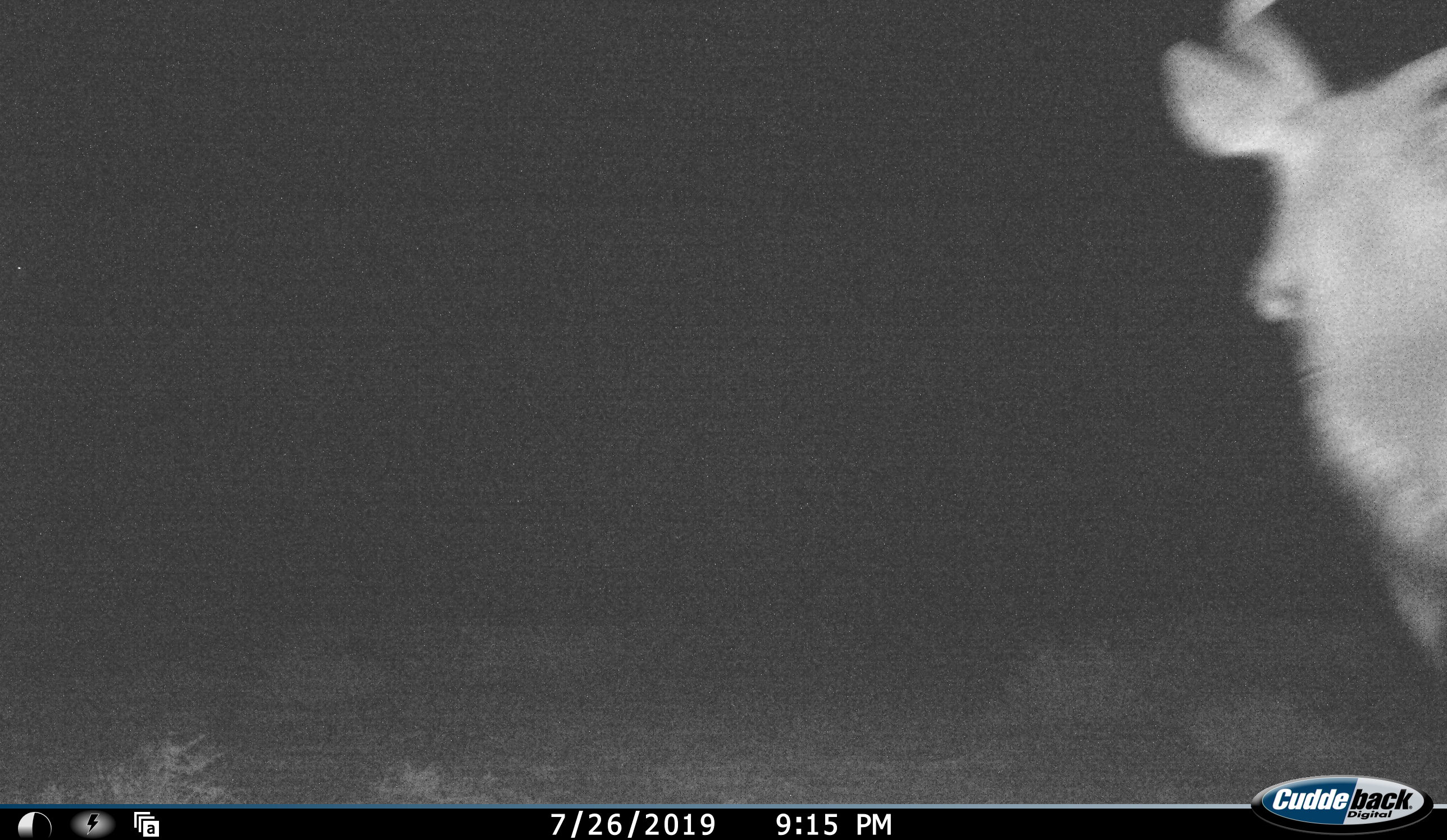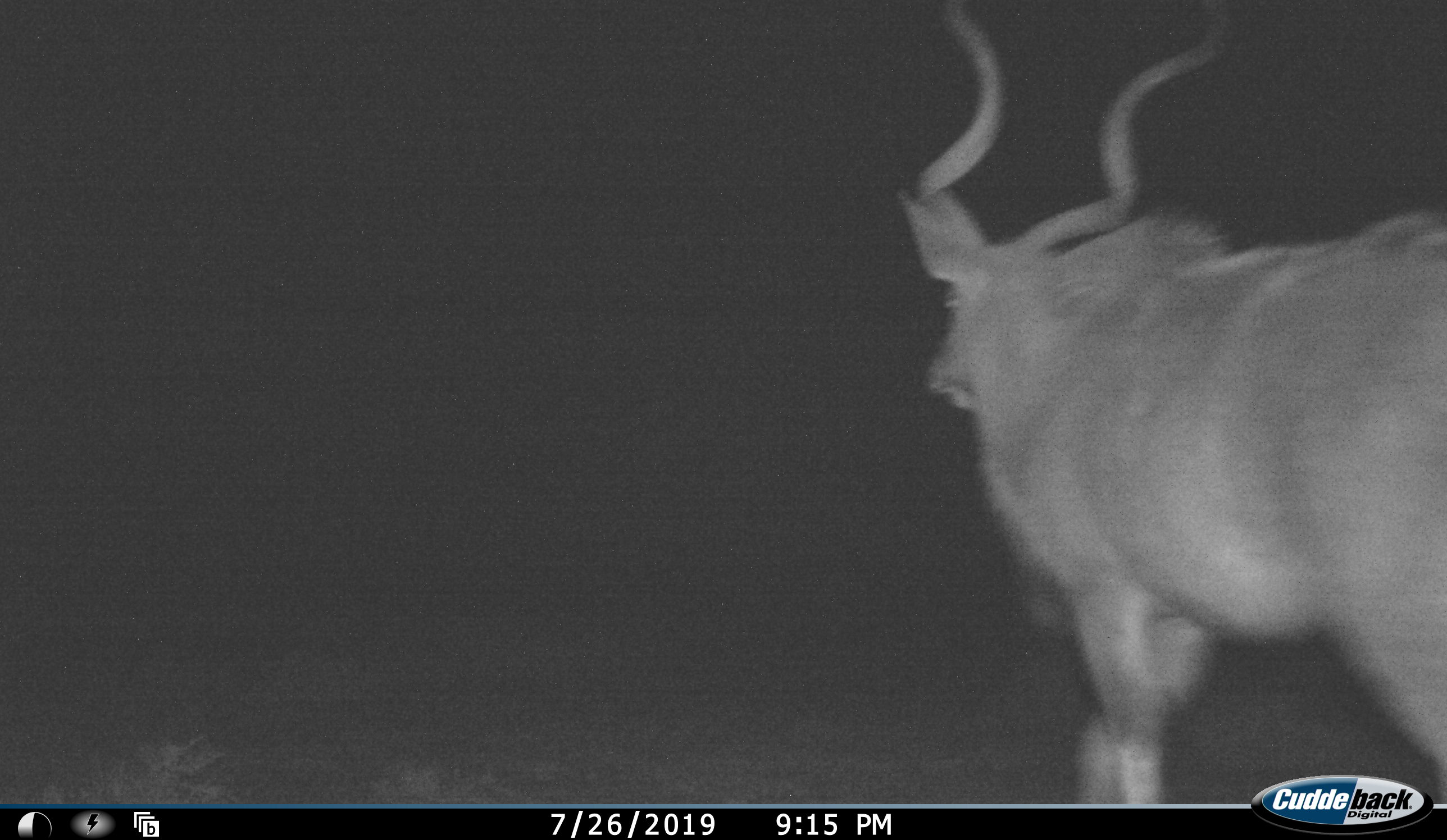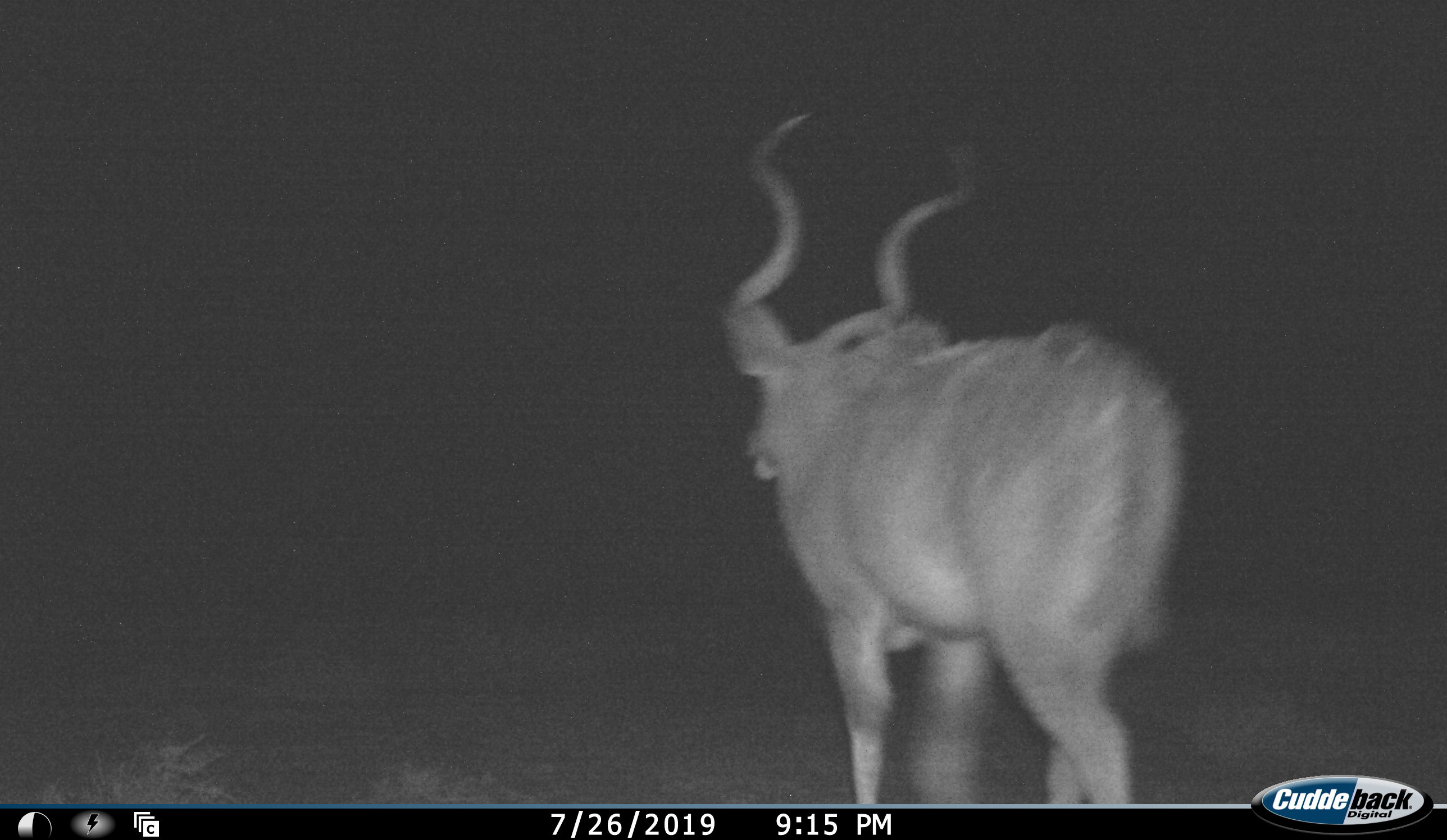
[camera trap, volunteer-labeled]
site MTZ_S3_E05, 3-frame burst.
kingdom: Animalia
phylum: Chordata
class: Mammalia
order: Artiodactyla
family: Bovidae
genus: Tragelaphus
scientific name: Tragelaphus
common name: kudu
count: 1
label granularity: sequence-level